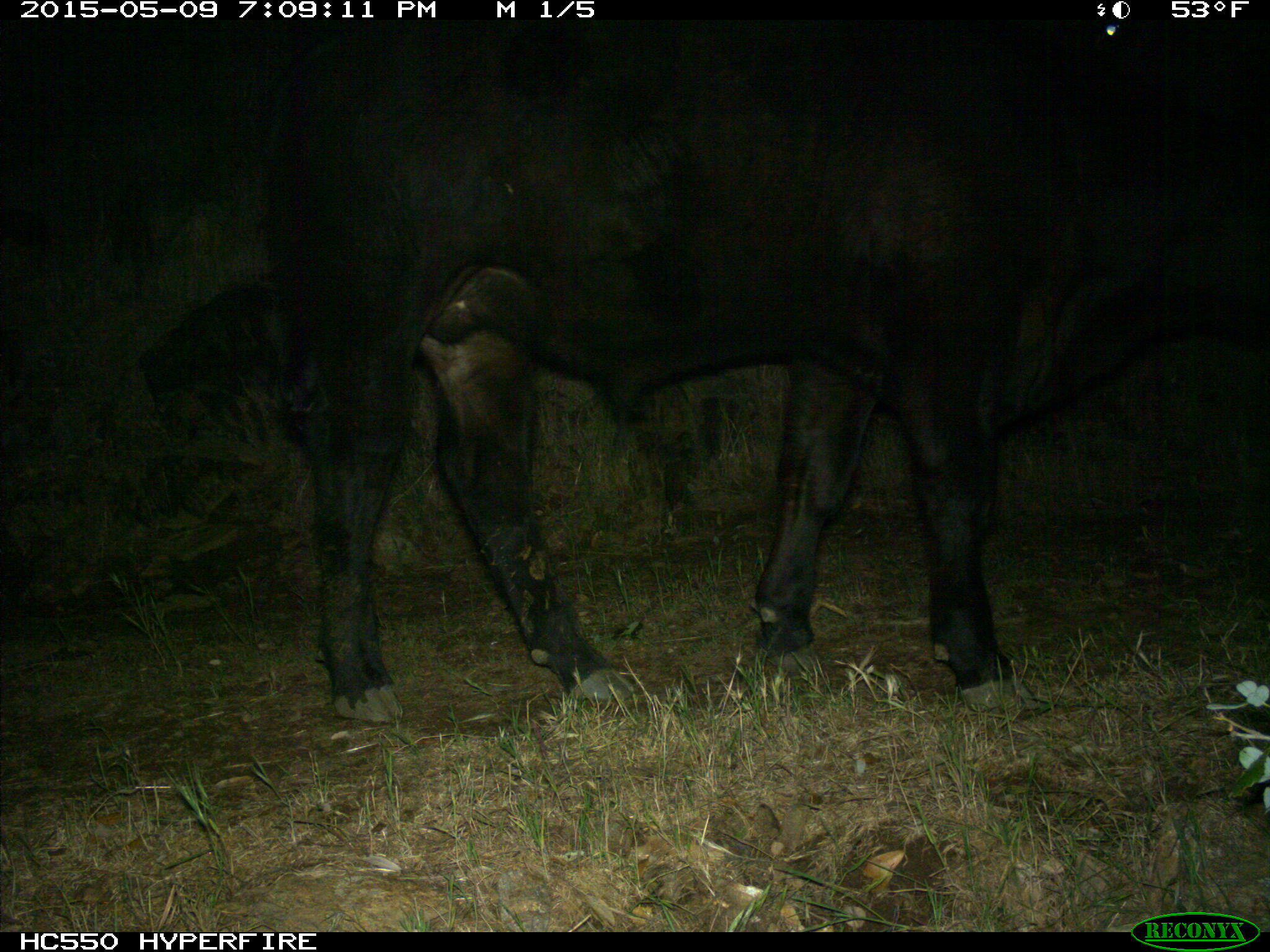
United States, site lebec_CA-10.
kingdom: Animalia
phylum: Chordata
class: Mammalia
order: Artiodactyla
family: Bovidae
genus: Bos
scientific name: Bos taurus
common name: domestic cow